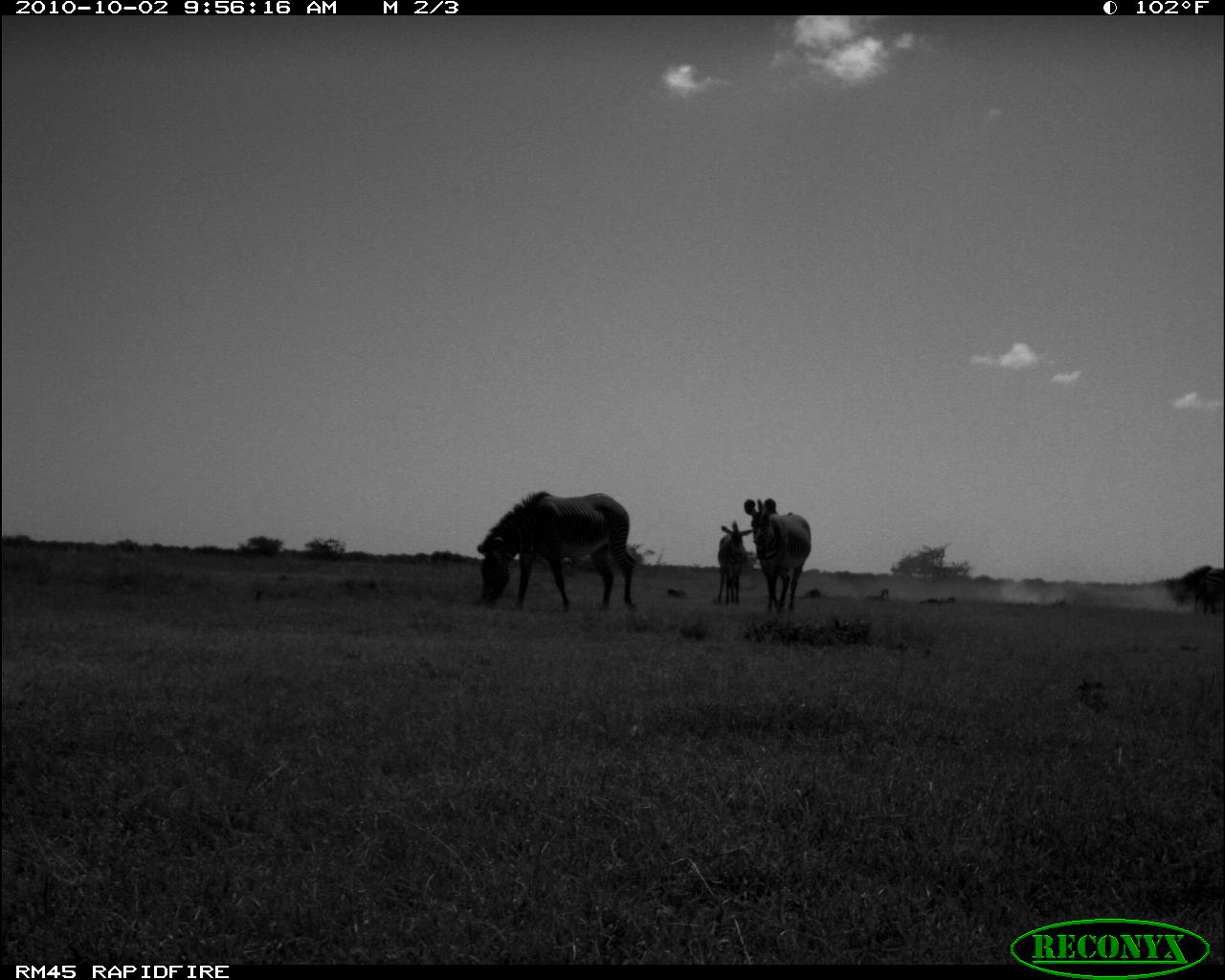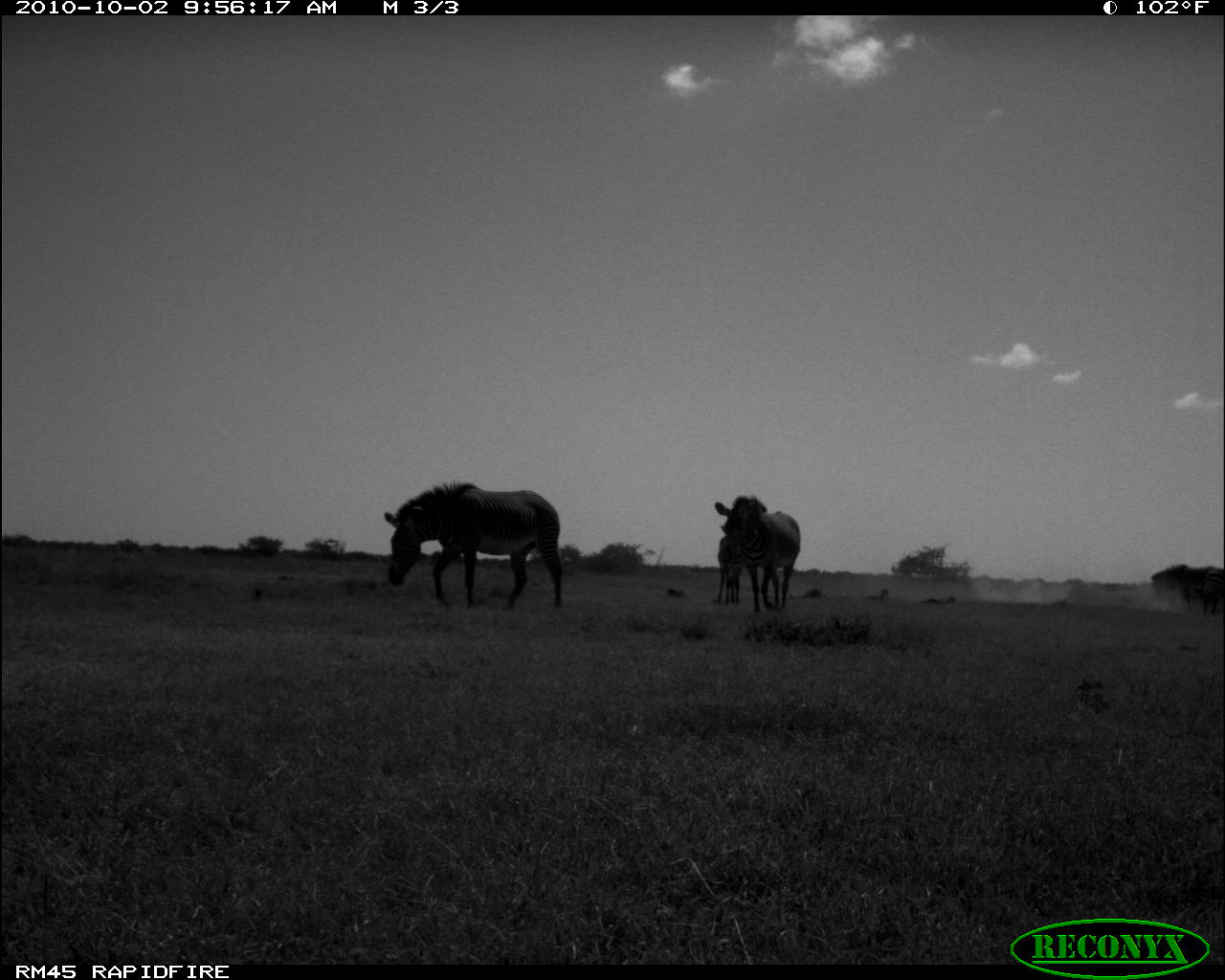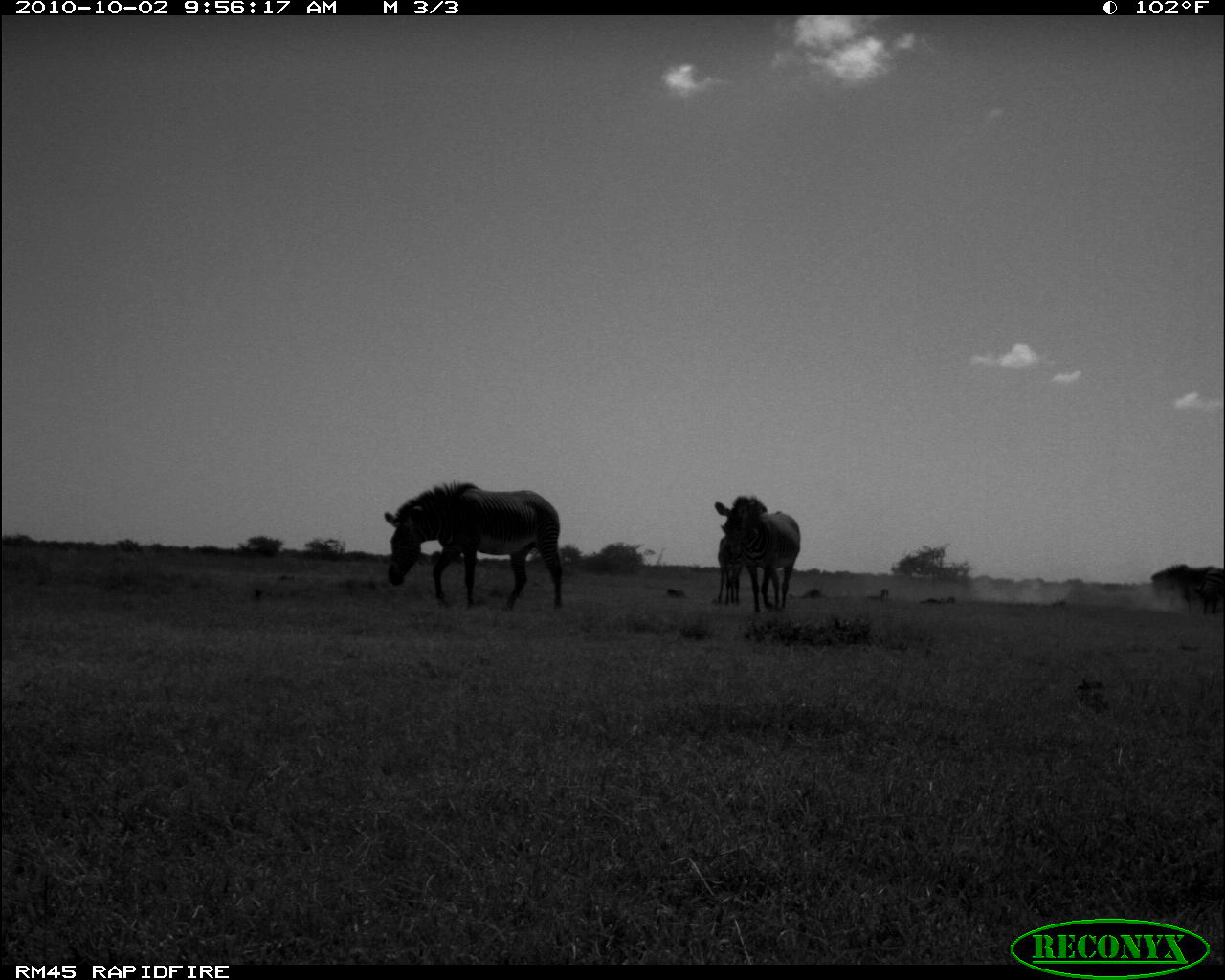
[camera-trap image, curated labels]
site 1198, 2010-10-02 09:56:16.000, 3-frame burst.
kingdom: Animalia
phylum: Chordata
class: Mammalia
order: Perissodactyla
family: Equidae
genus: Equus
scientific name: Equus quagga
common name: plains zebra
Equus quagga (plains zebra), count 4.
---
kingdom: Animalia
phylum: Chordata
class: Mammalia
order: Perissodactyla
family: Equidae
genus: Equus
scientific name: Equus grevyi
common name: grévy's zebra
Equus grevyi (grévy's zebra), count 2.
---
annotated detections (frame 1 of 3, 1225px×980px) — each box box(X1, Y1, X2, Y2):
equus quagga: box(476, 489, 635, 609); box(743, 497, 811, 610); box(717, 519, 752, 605); box(1186, 562, 1225, 621)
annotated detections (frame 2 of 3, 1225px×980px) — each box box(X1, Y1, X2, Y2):
equus grevyi: box(383, 476, 564, 606); box(714, 493, 801, 612); box(717, 517, 745, 604); box(1192, 547, 1225, 609)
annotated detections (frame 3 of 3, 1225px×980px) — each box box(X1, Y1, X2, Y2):
equus quagga: box(383, 478, 562, 606); box(712, 495, 801, 611); box(714, 525, 747, 604); box(1192, 566, 1225, 615)